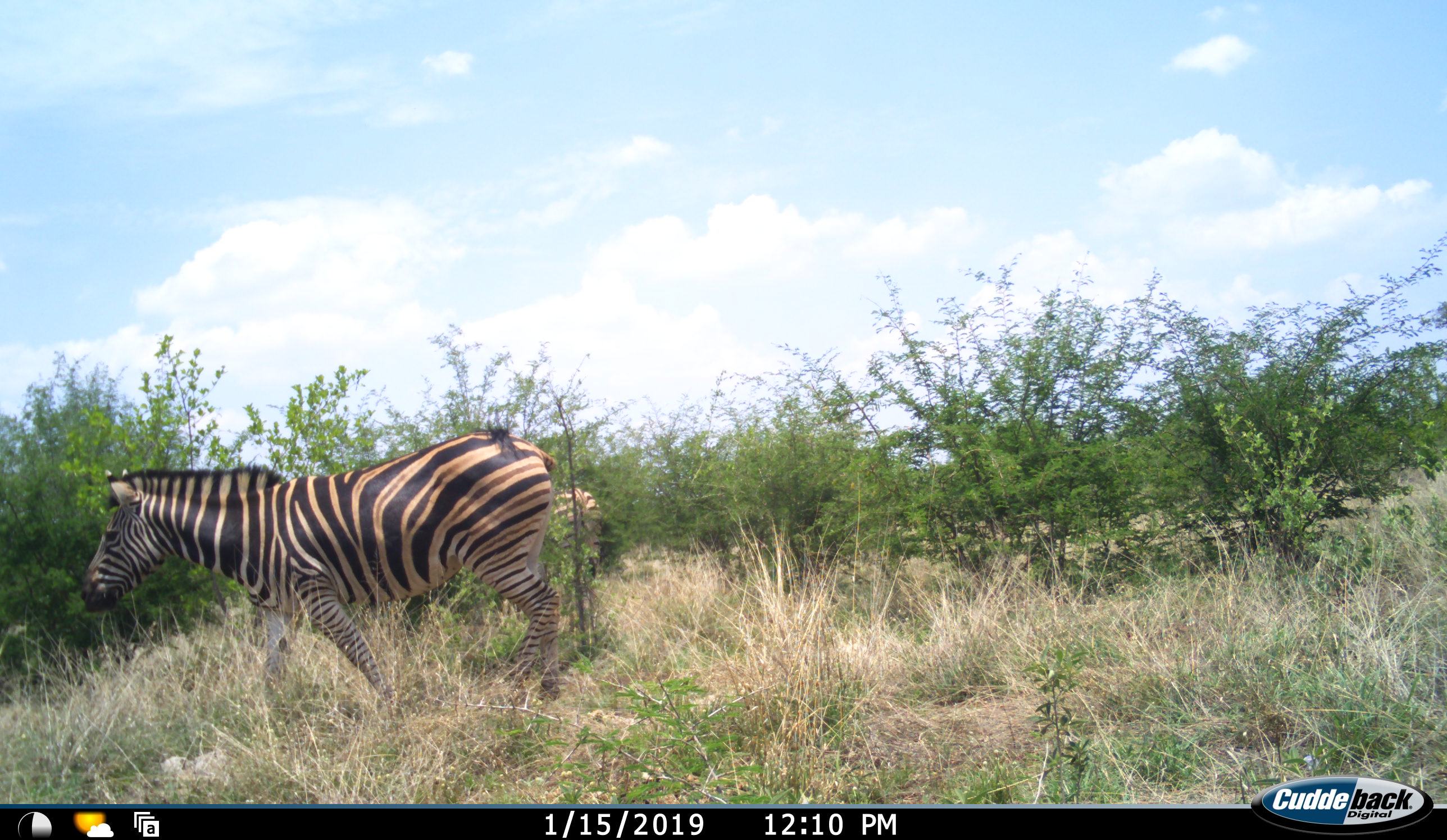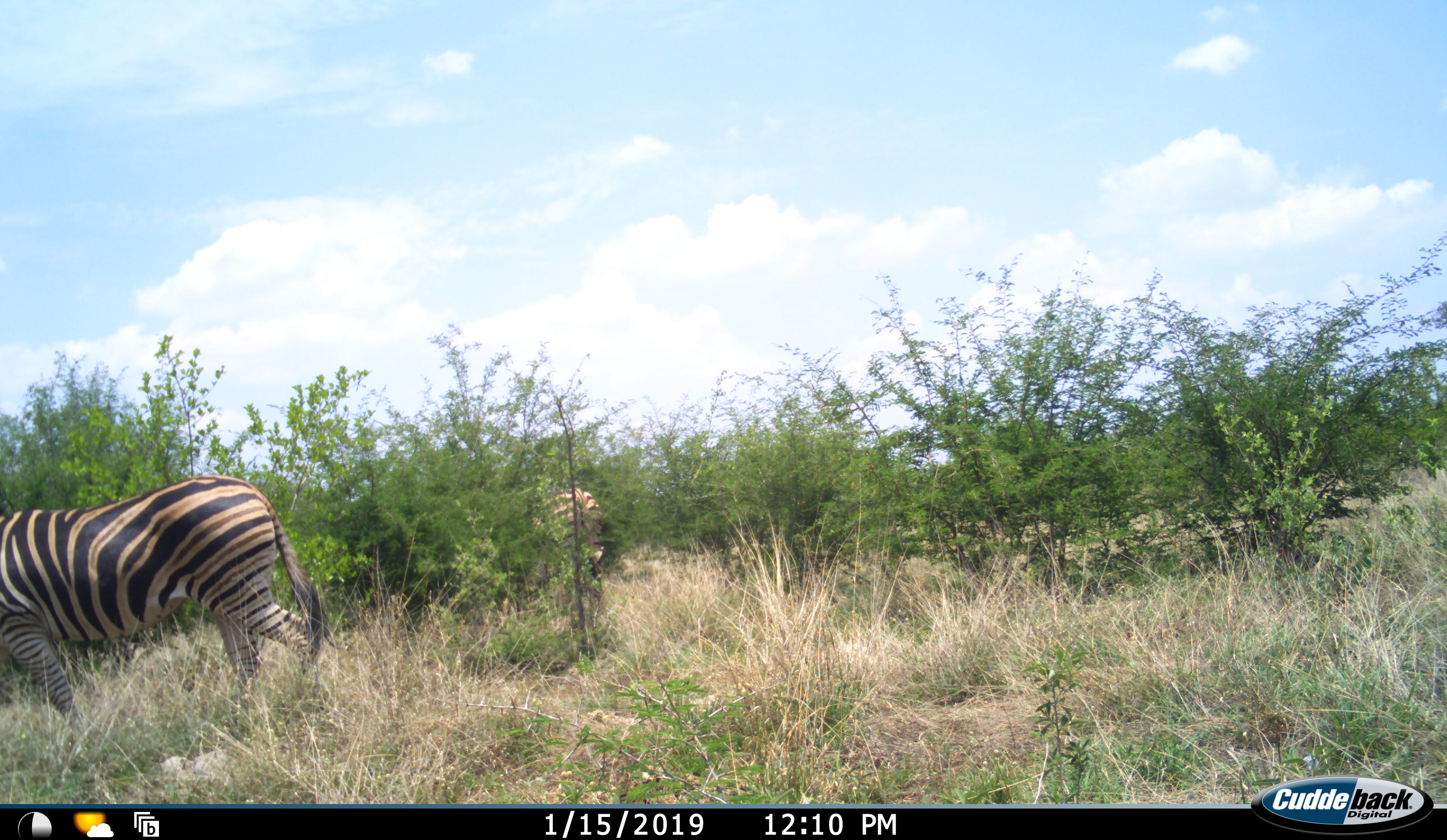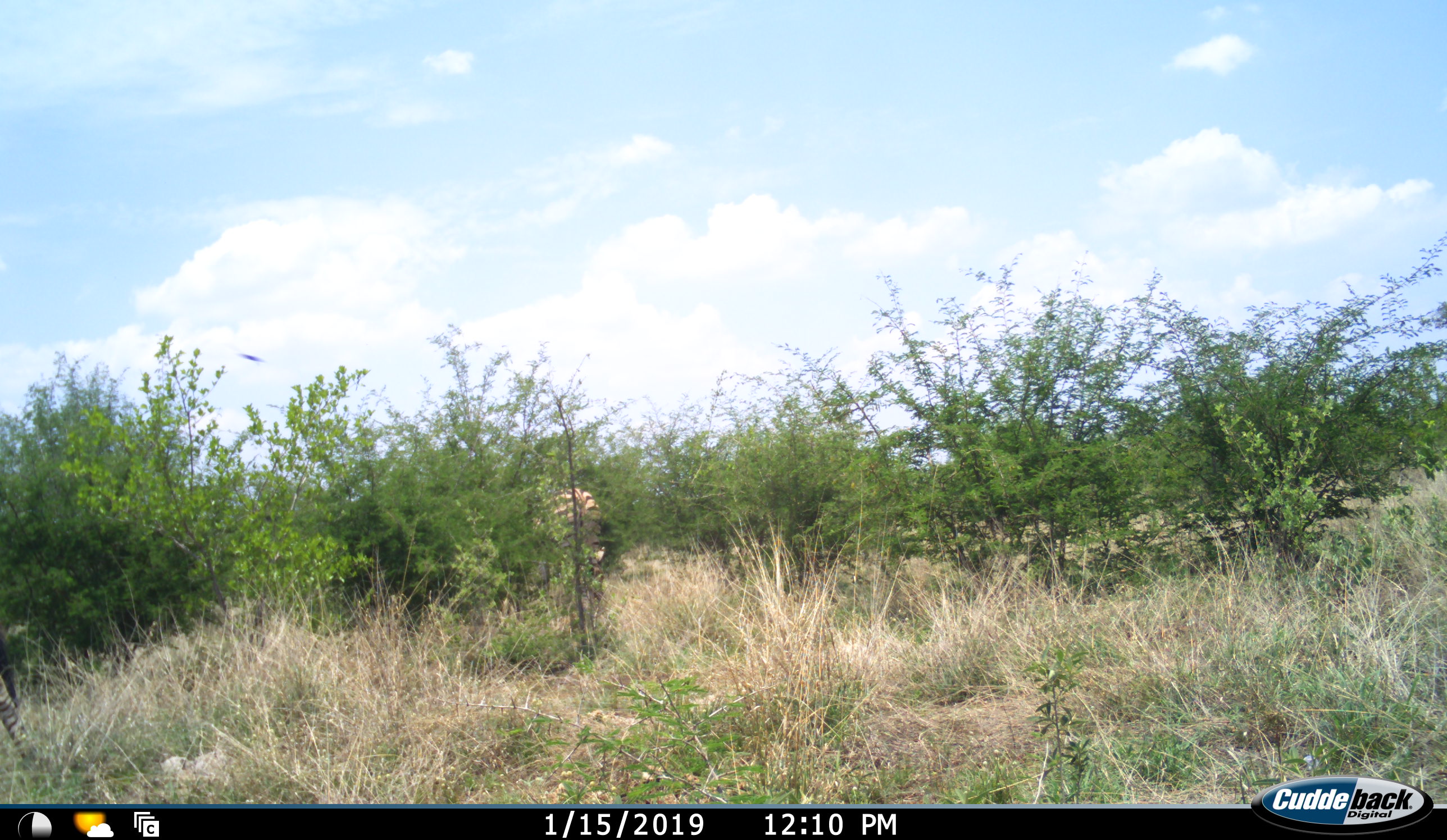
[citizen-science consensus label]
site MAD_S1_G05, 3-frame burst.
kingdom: Animalia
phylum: Chordata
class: Mammalia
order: Perissodactyla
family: Equidae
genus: Equus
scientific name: Equus quagga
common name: plains zebra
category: zebraplains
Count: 2.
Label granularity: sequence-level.